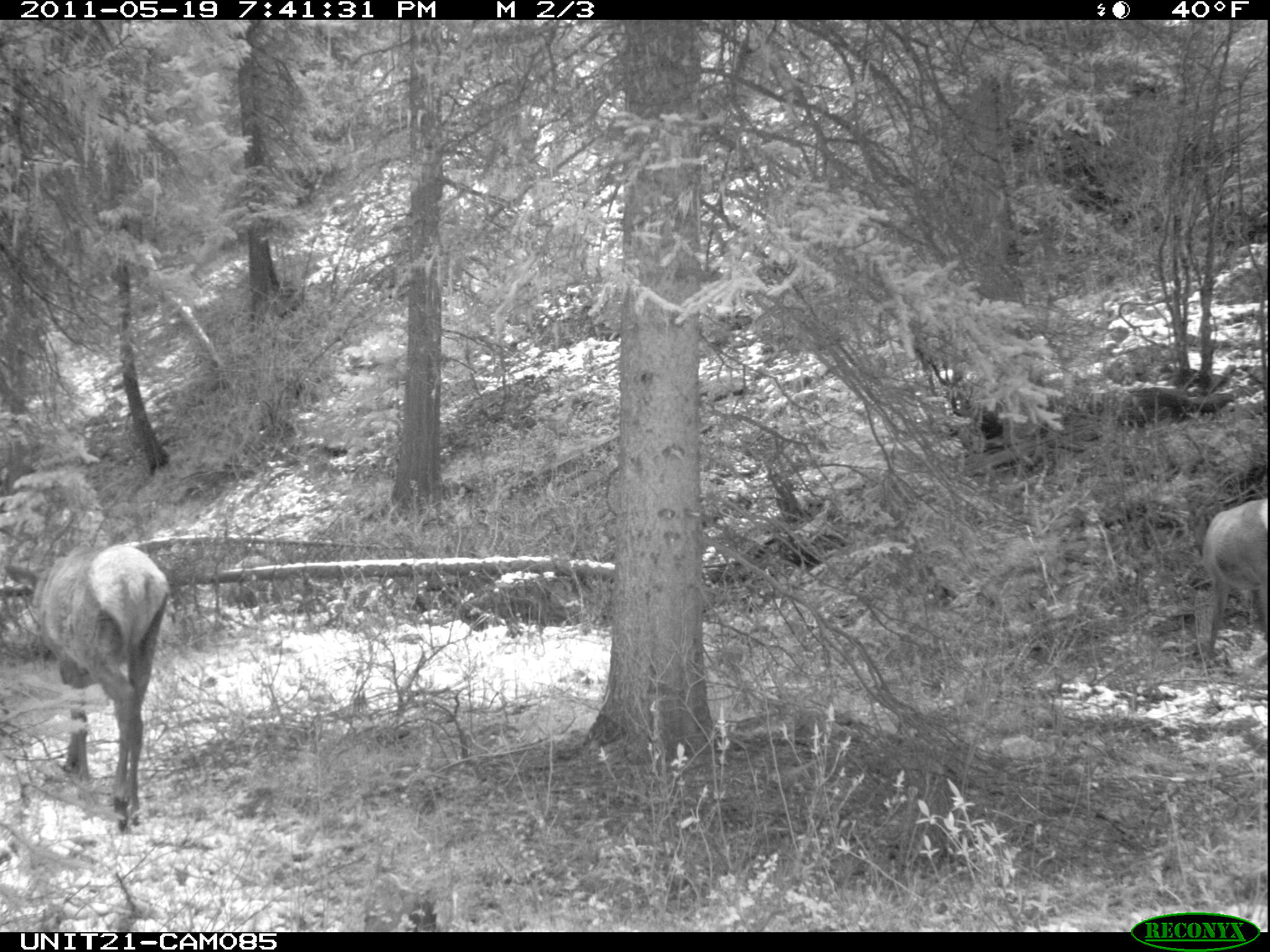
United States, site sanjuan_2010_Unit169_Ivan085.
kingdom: Animalia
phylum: Chordata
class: Mammalia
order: Artiodactyla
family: Cervidae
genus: Cervus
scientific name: Cervus elaphus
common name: red deer